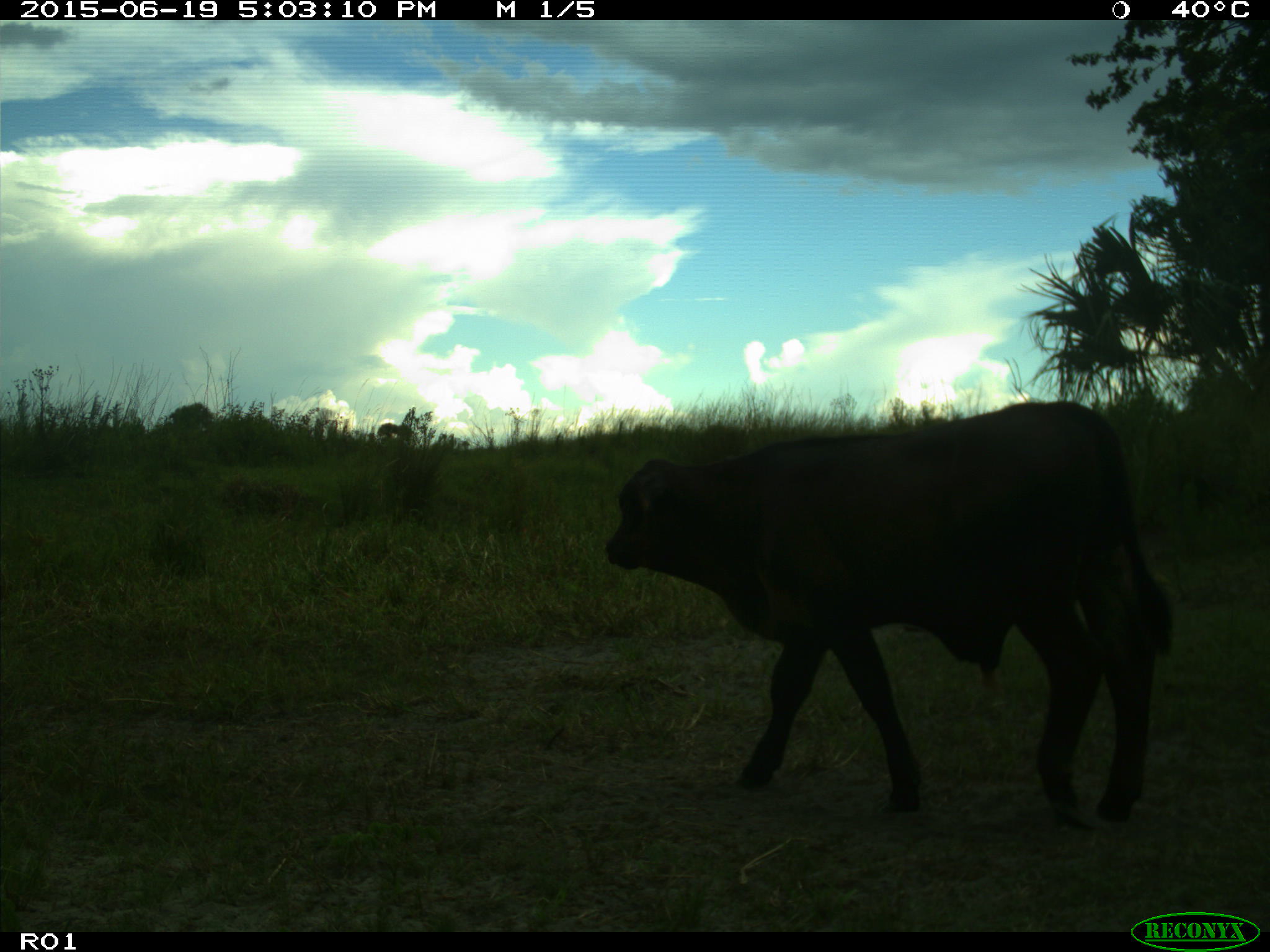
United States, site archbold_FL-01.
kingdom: Animalia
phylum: Chordata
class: Mammalia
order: Artiodactyla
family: Bovidae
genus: Bos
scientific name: Bos taurus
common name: domestic cow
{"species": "Bos taurus (domestic cow)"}